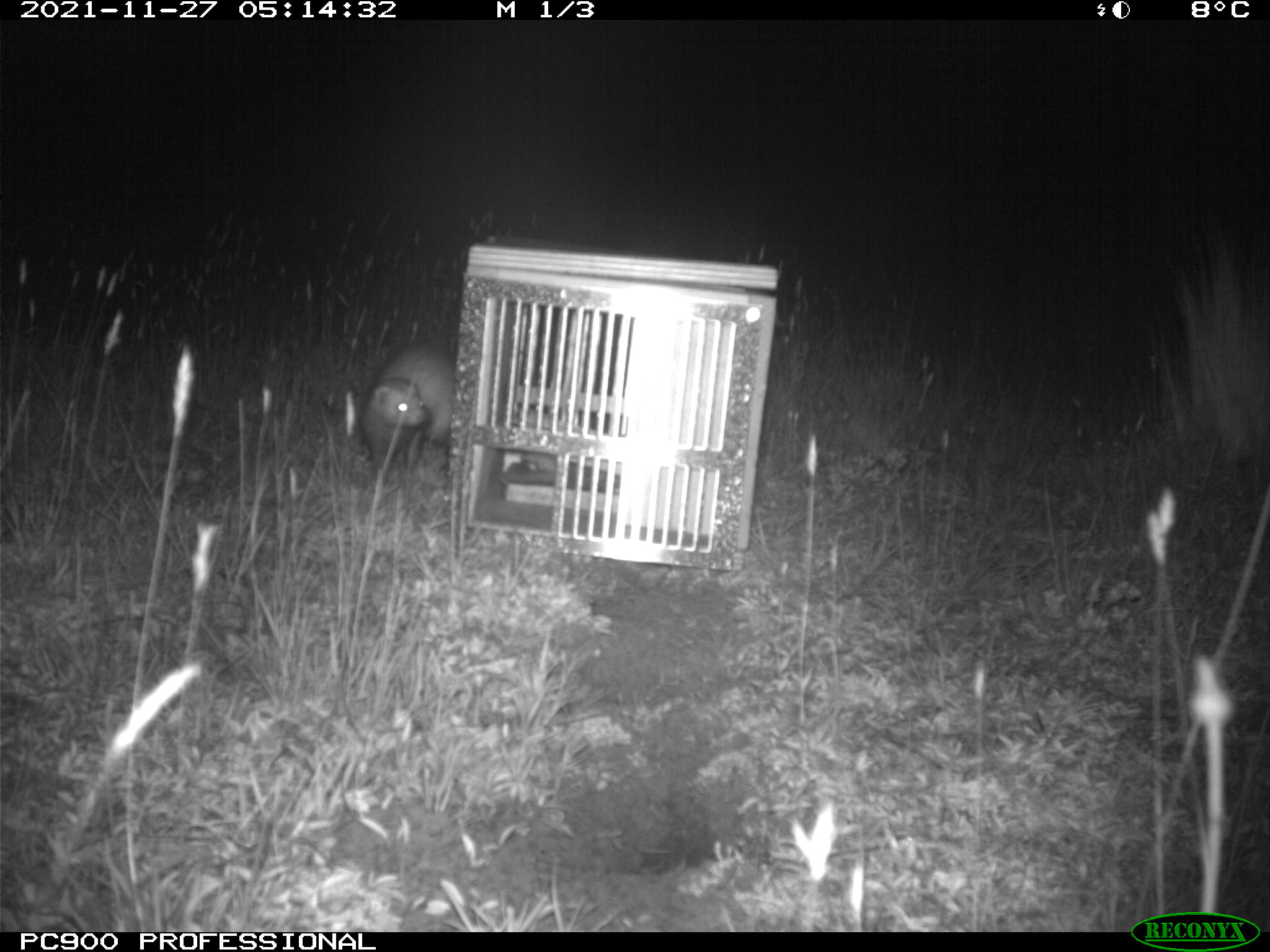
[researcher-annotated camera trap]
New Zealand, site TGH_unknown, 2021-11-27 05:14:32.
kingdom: Animalia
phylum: Chordata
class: Mammalia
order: Carnivora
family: Mustelidae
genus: Mustela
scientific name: Mustela furo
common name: ferret